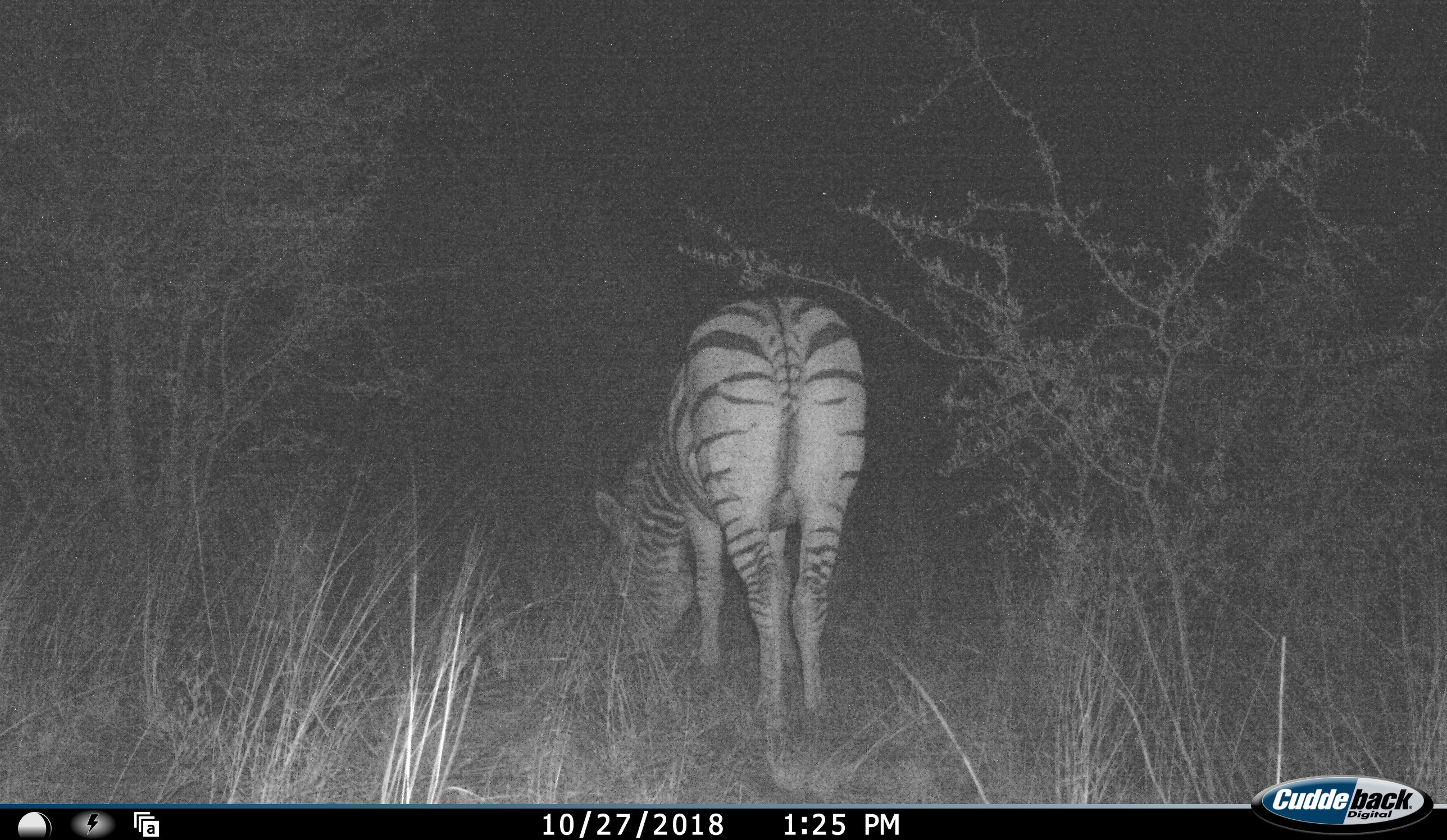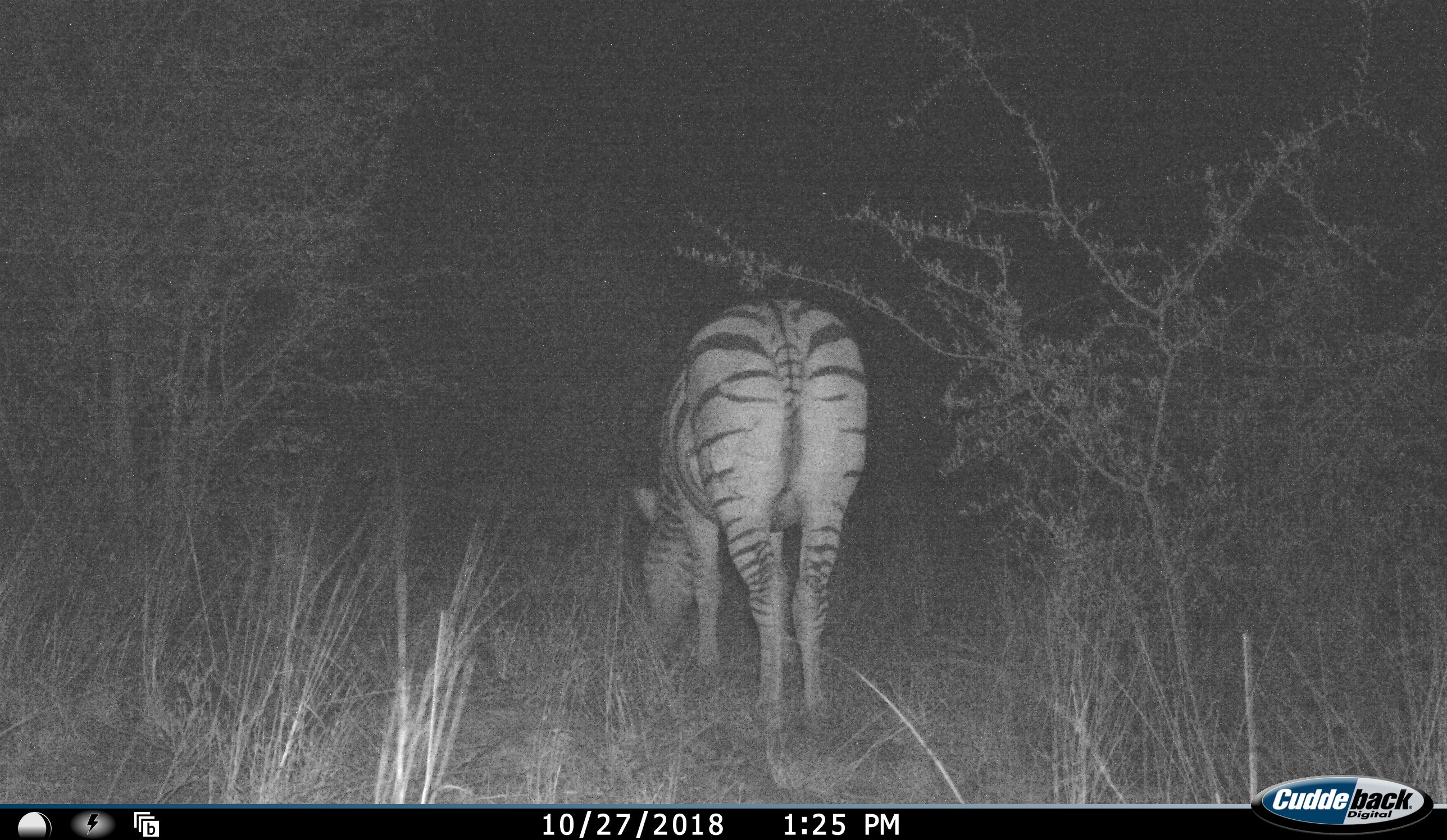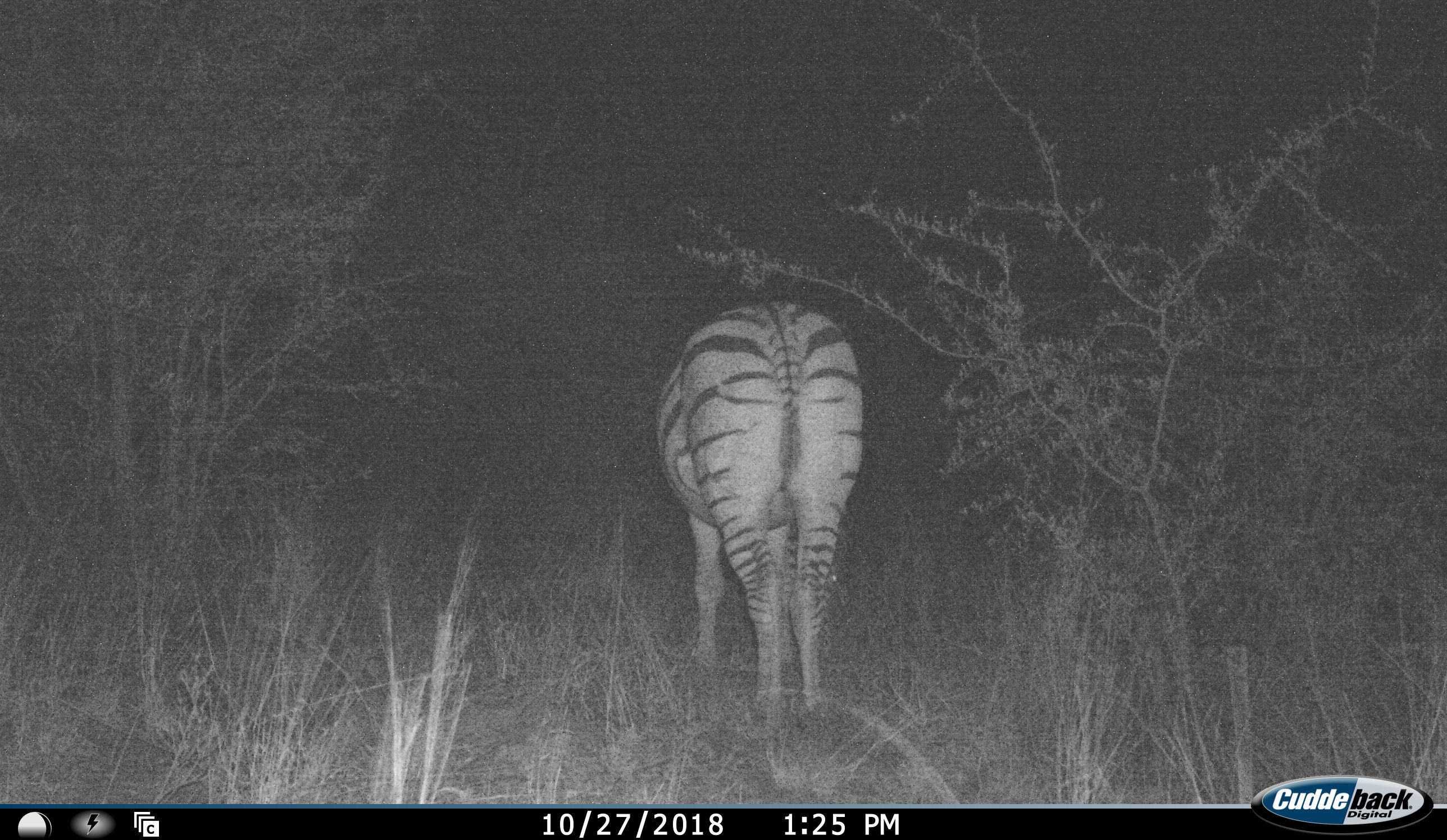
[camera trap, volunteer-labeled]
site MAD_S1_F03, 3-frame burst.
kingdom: Animalia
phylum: Chordata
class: Mammalia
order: Perissodactyla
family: Equidae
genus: Equus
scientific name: Equus quagga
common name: plains zebra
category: zebraplains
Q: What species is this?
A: Zebraplains (plains zebra) (Equus quagga).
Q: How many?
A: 1.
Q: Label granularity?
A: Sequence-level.